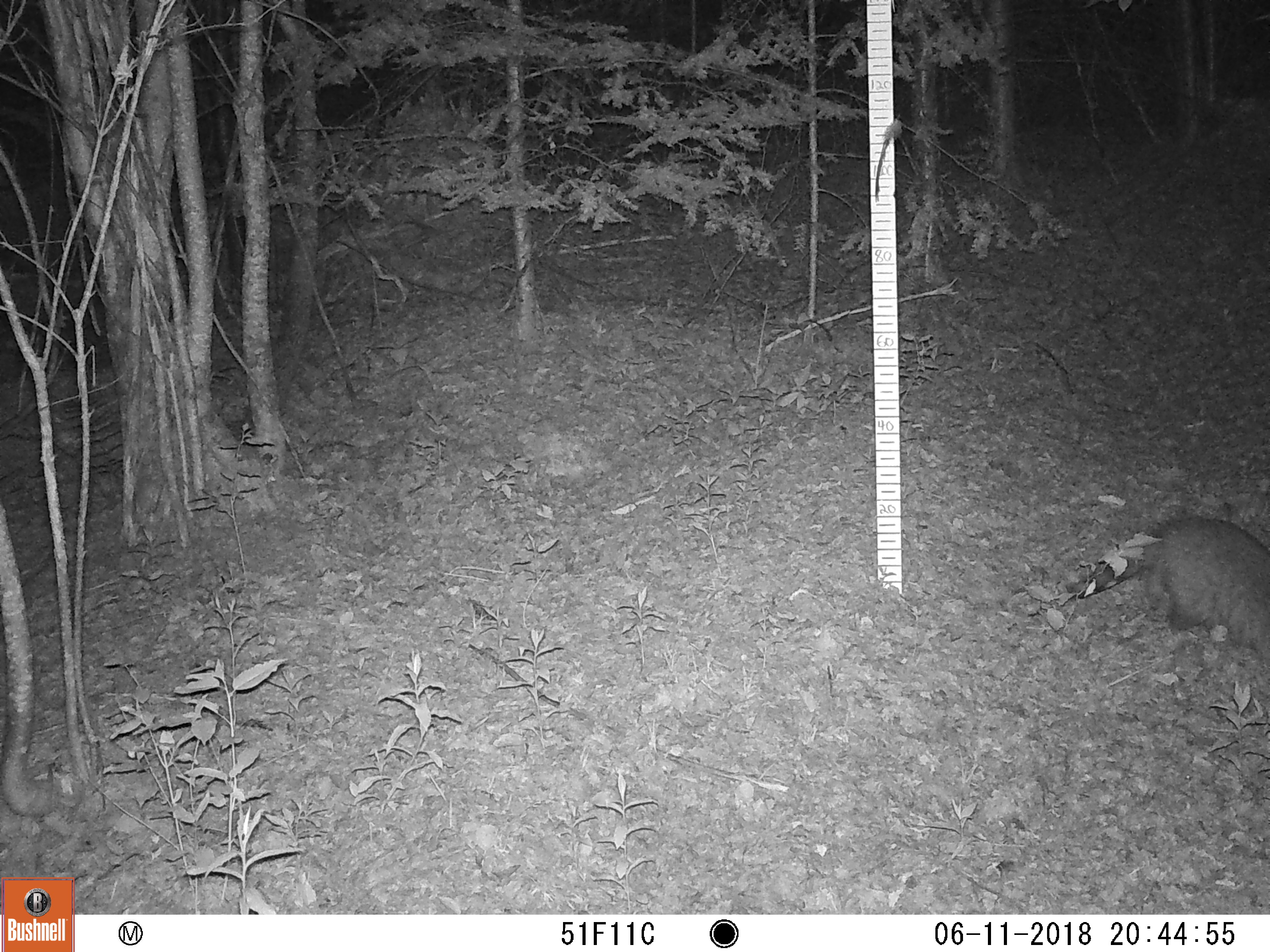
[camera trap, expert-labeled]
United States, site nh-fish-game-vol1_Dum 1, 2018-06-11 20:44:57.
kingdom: Animalia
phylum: Chordata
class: Mammalia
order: Carnivora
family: Procyonidae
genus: Procyon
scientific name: Procyon lotor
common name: raccoon